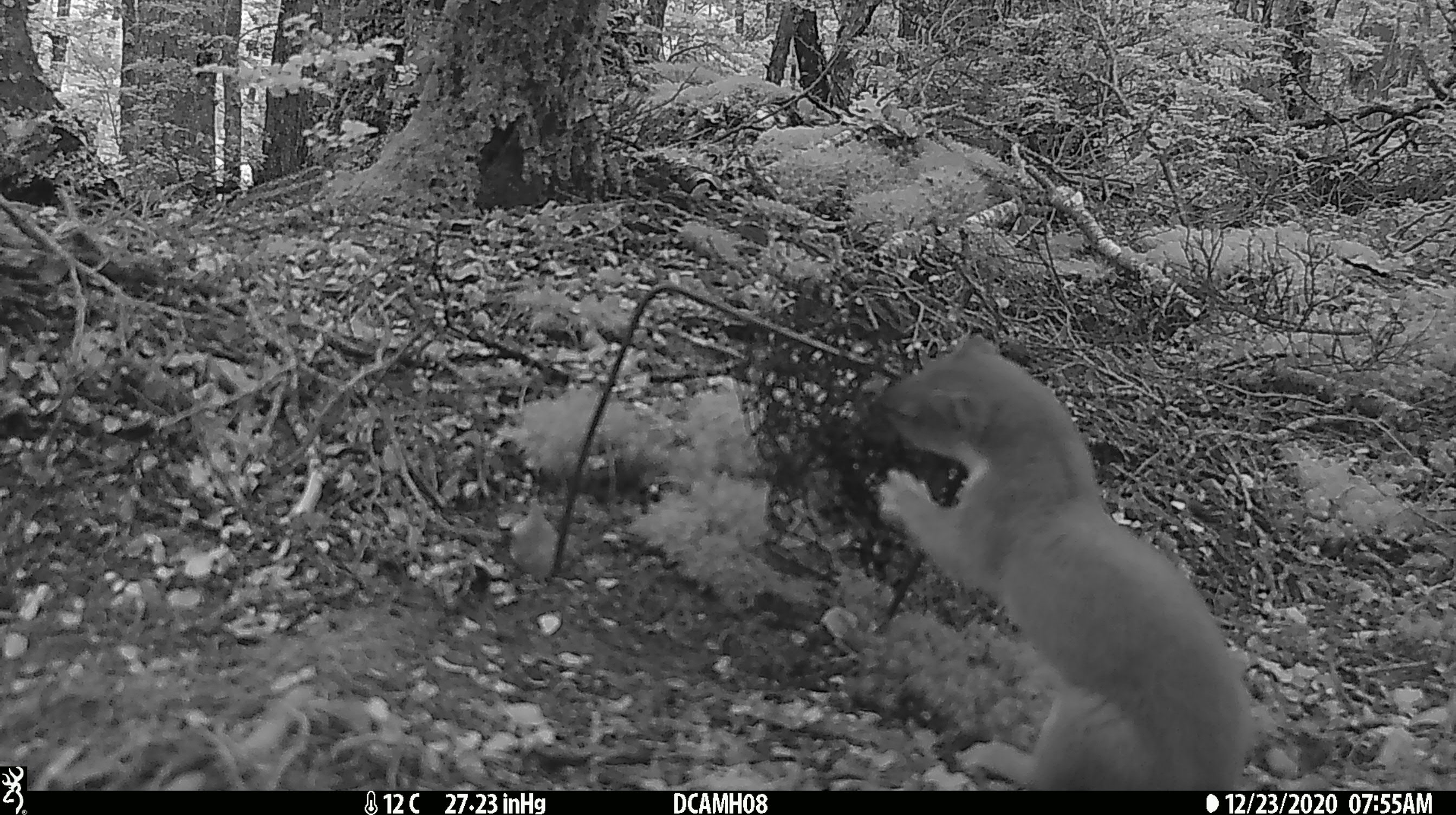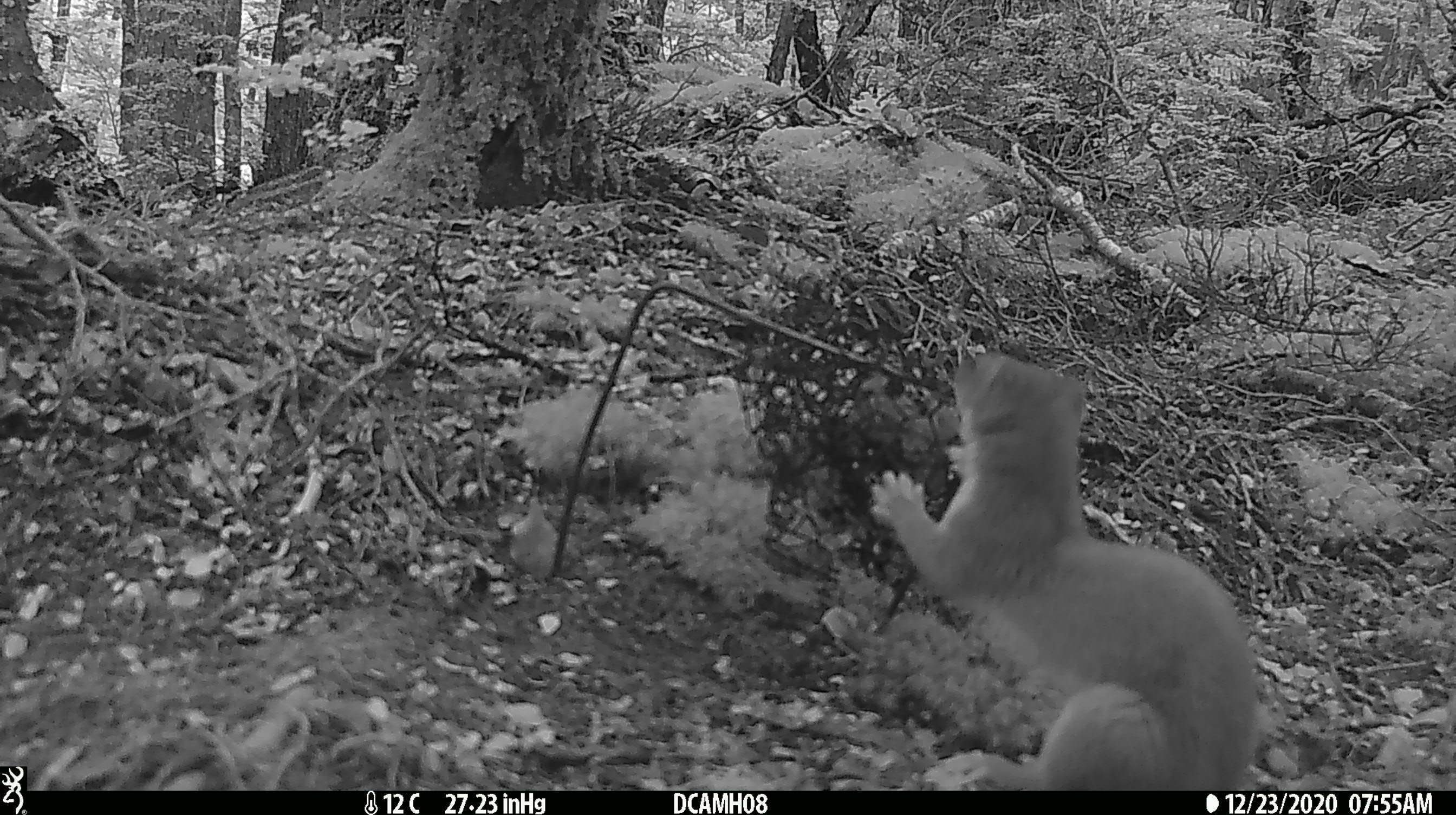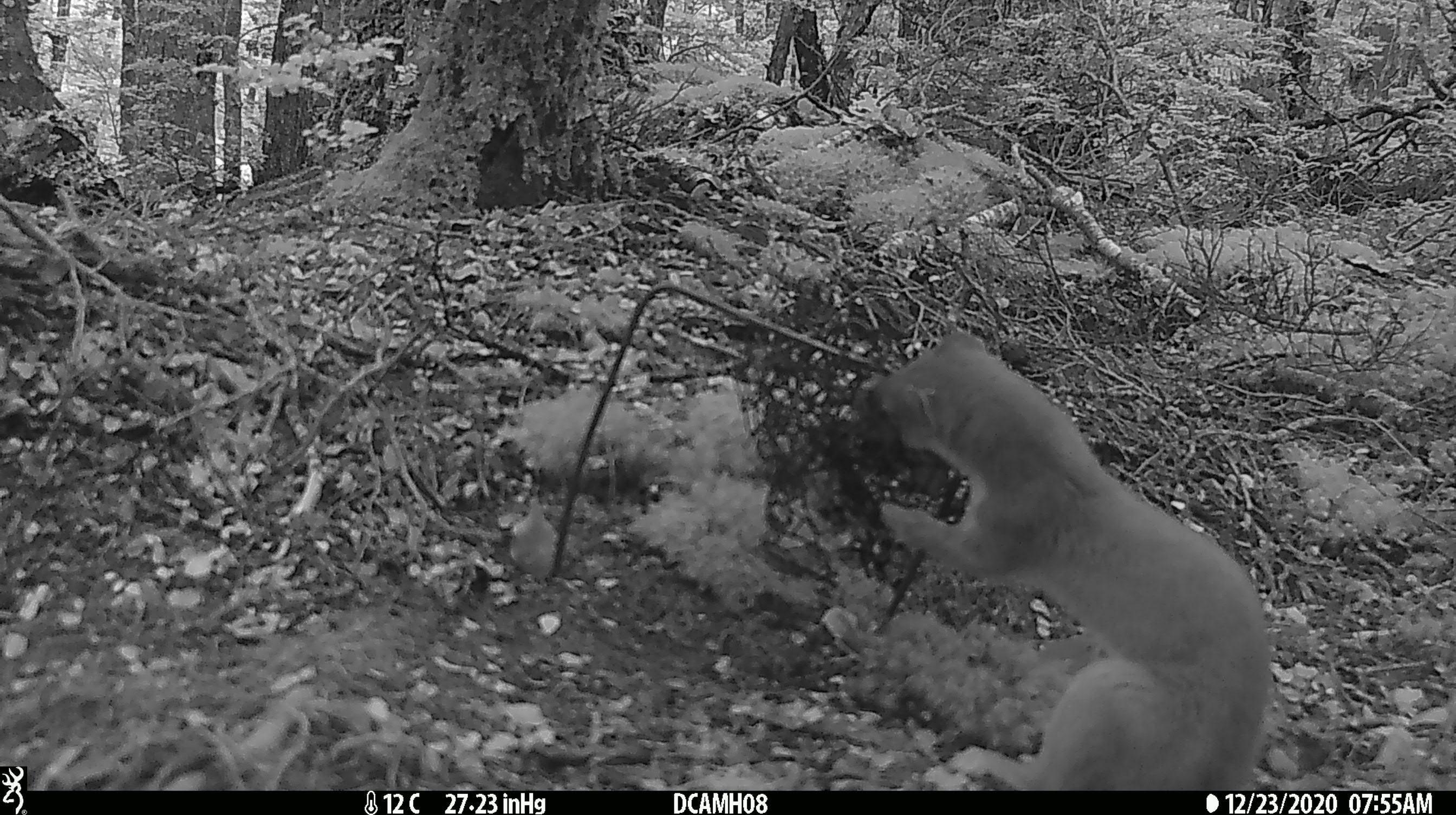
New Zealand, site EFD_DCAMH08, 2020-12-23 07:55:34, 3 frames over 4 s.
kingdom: Animalia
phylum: Chordata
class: Mammalia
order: Carnivora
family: Mustelidae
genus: Mustela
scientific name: Mustela erminea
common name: stoat